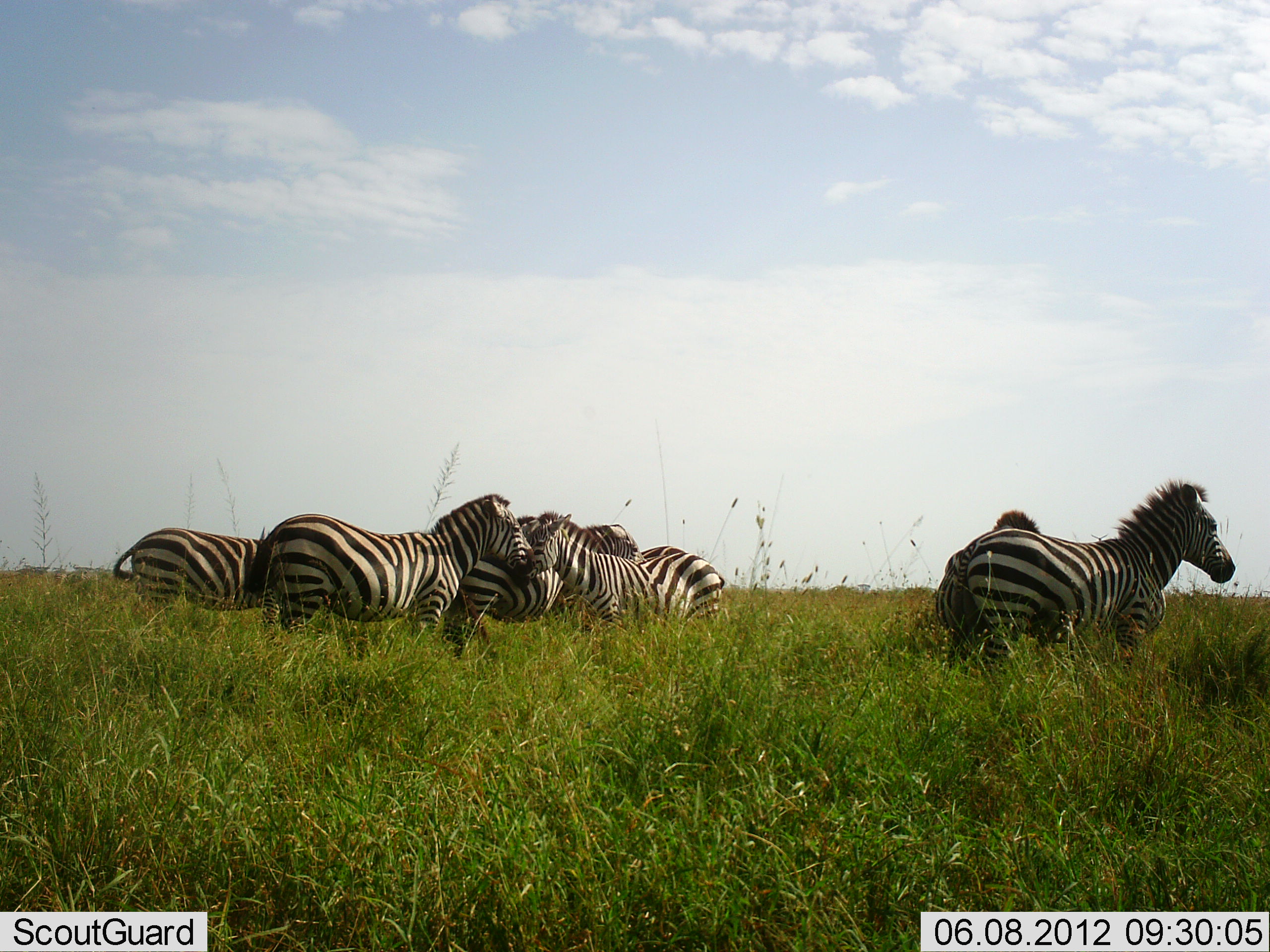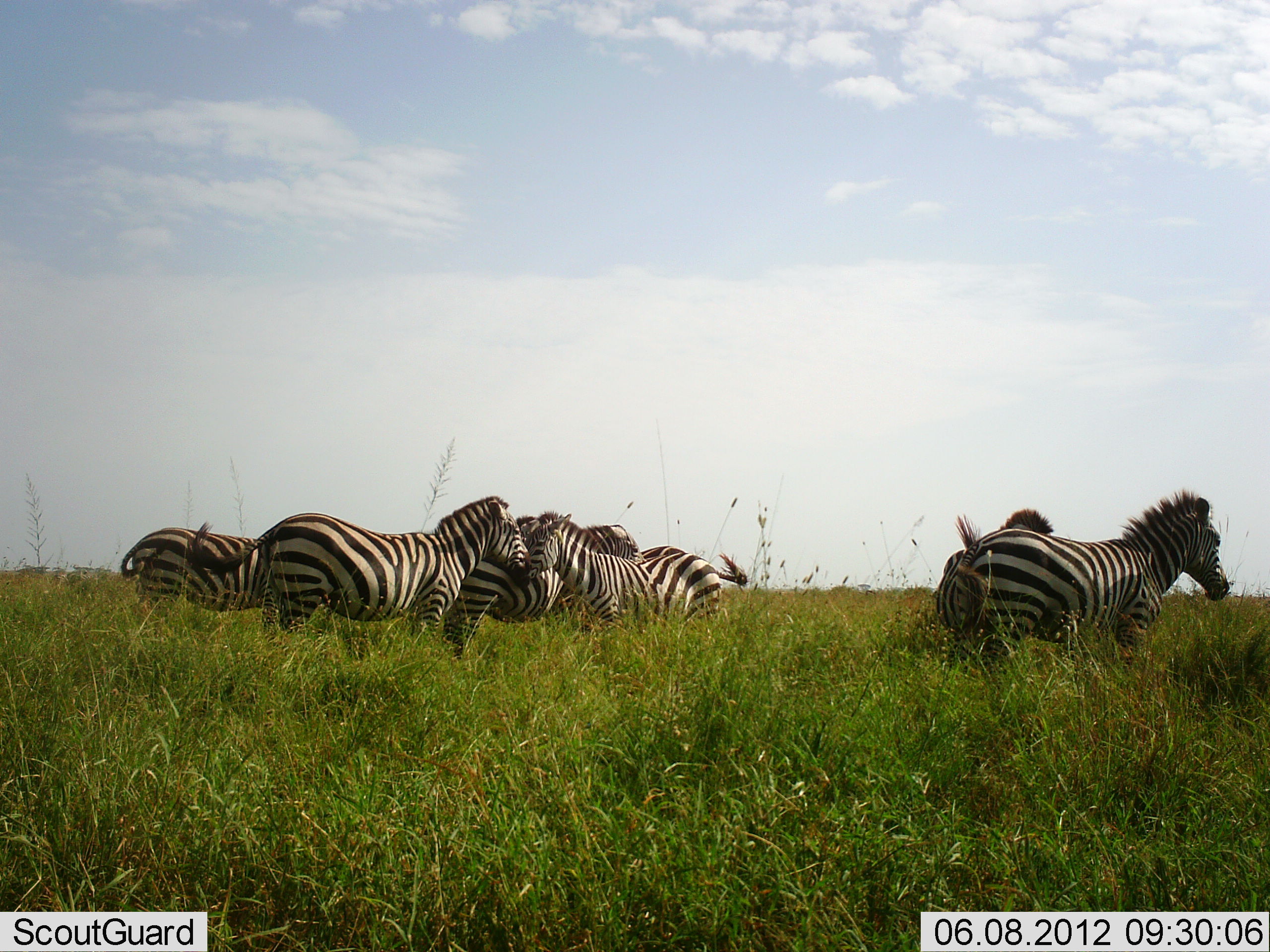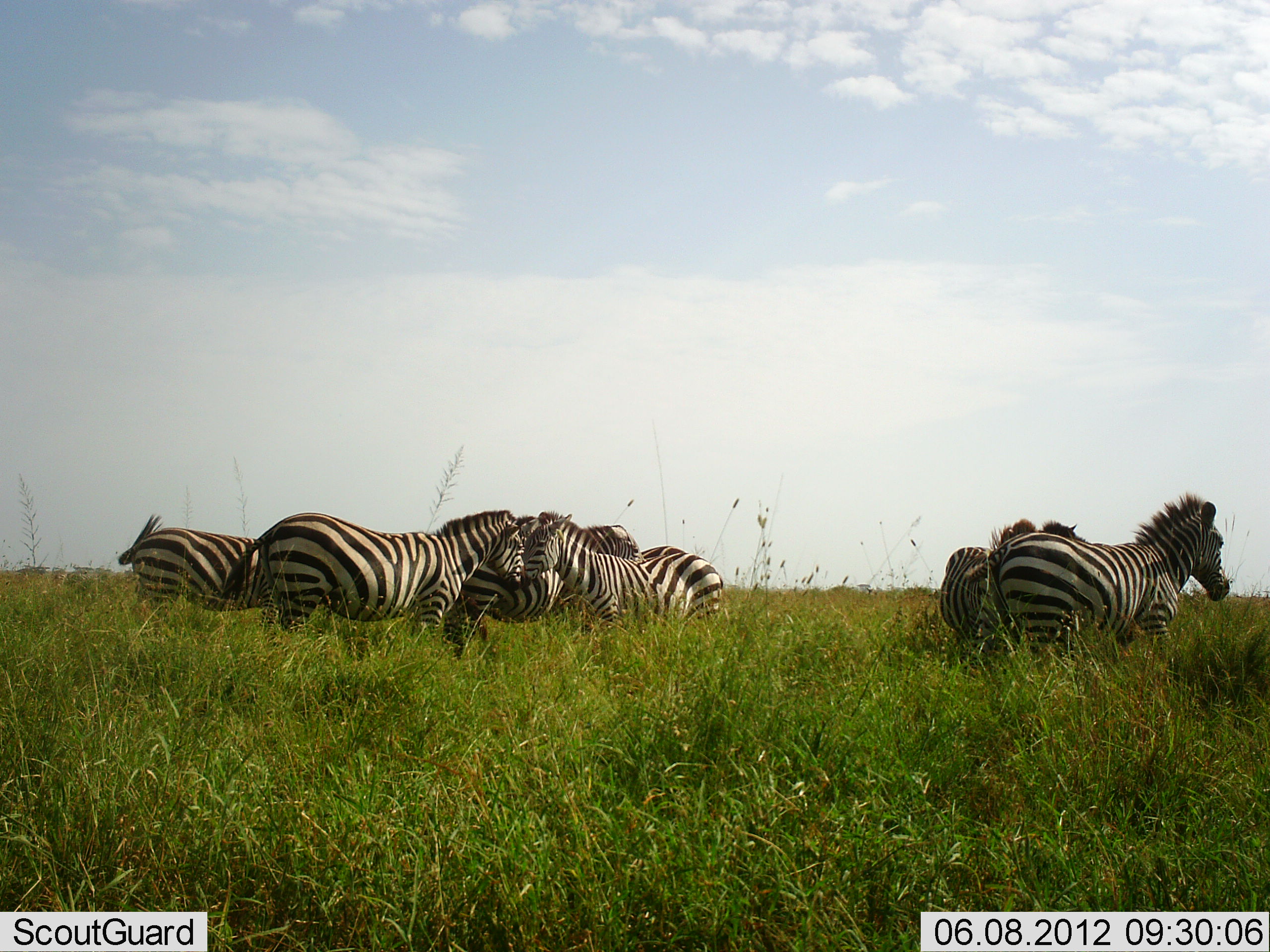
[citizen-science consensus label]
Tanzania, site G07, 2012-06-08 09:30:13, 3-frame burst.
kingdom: Animalia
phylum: Chordata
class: Mammalia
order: Perissodactyla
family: Equidae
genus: Equus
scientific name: Equus quagga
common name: plains zebra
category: zebra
Zebra (plains zebra) (Equus quagga), count 6. Behavior (volunteer vote fractions): standing 100%, resting 0%, moving 10%, interacting 30%. Young present (vote fraction): 0%. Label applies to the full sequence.